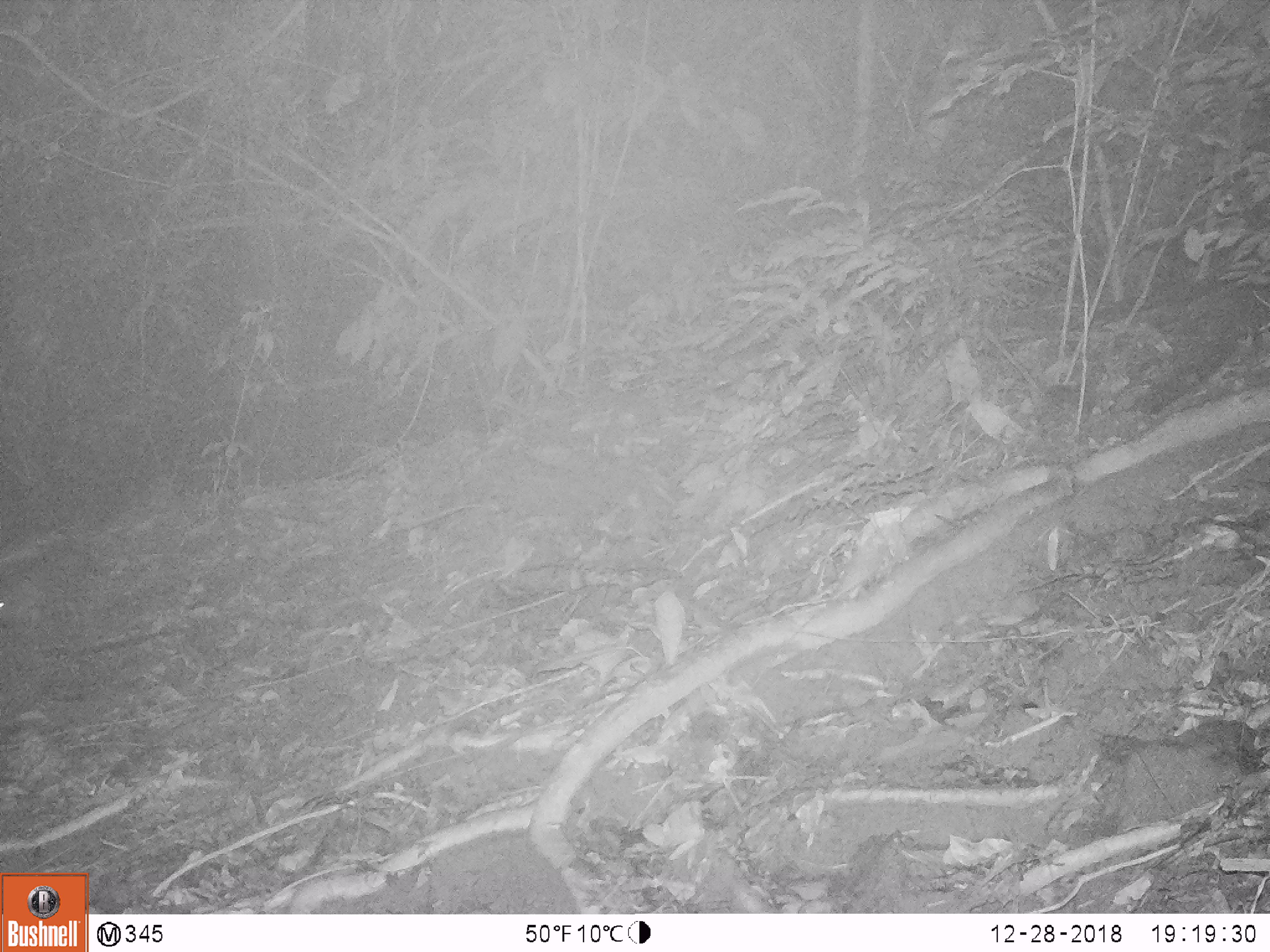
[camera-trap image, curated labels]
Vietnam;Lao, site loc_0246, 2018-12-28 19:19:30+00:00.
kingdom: Animalia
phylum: Chordata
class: Mammalia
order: Rodentia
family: Hystricidae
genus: Atherurus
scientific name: Atherurus macrourus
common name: asiatic brush-tailed porcupine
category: asiatic brush tailed porcupine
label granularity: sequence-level